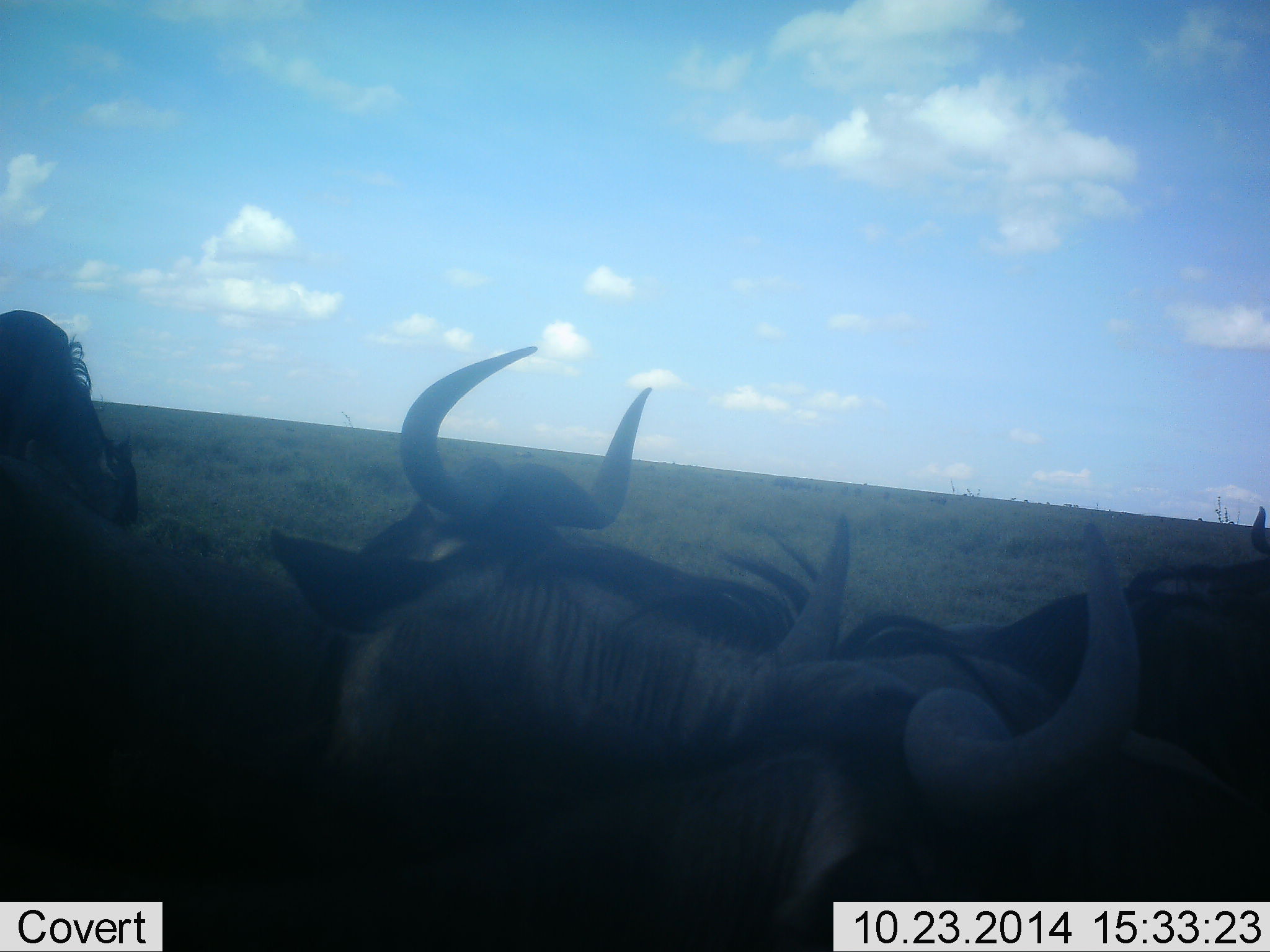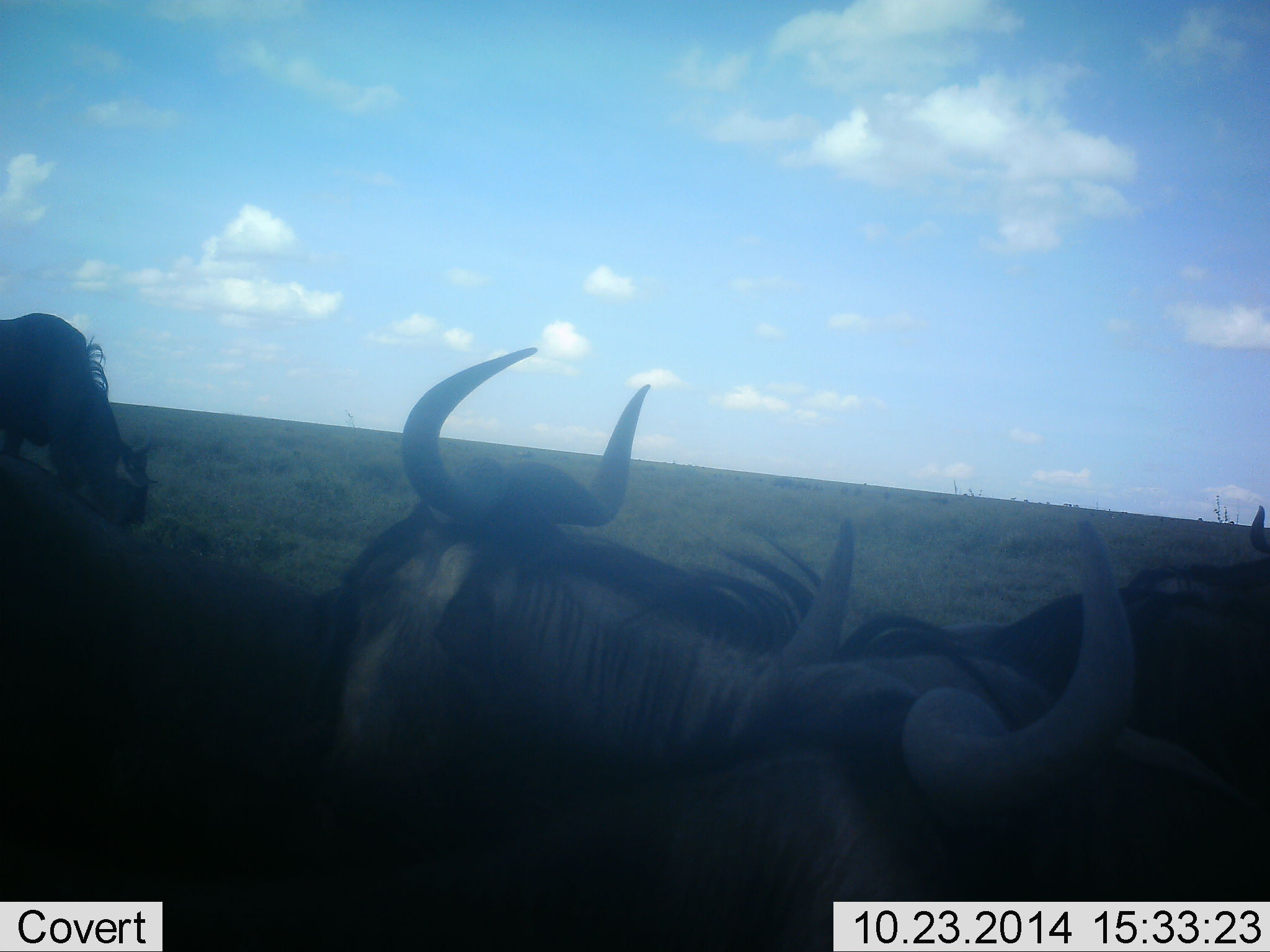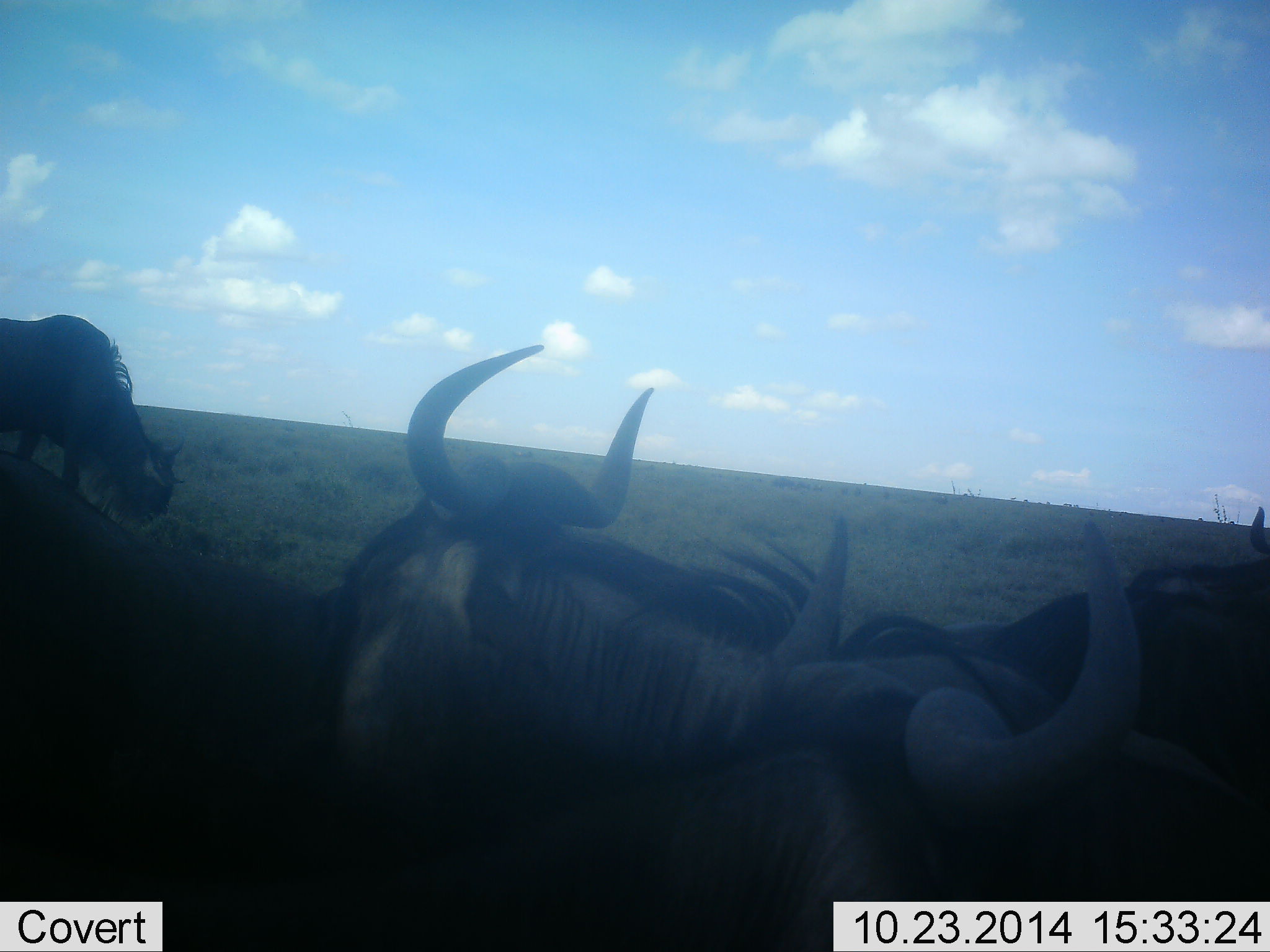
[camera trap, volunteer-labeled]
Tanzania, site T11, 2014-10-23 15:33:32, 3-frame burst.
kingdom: Animalia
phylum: Chordata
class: Mammalia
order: Artiodactyla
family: Bovidae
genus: Connochaetes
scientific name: Connochaetes taurinus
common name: blue wildebeest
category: wildebeest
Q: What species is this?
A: Wildebeest (blue wildebeest) (Connochaetes taurinus).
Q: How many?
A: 4.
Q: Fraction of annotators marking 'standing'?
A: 50%.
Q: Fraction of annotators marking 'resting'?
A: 50%.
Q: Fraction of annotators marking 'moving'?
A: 0%.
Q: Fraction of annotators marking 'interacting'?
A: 10%.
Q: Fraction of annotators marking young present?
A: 0%.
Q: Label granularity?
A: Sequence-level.